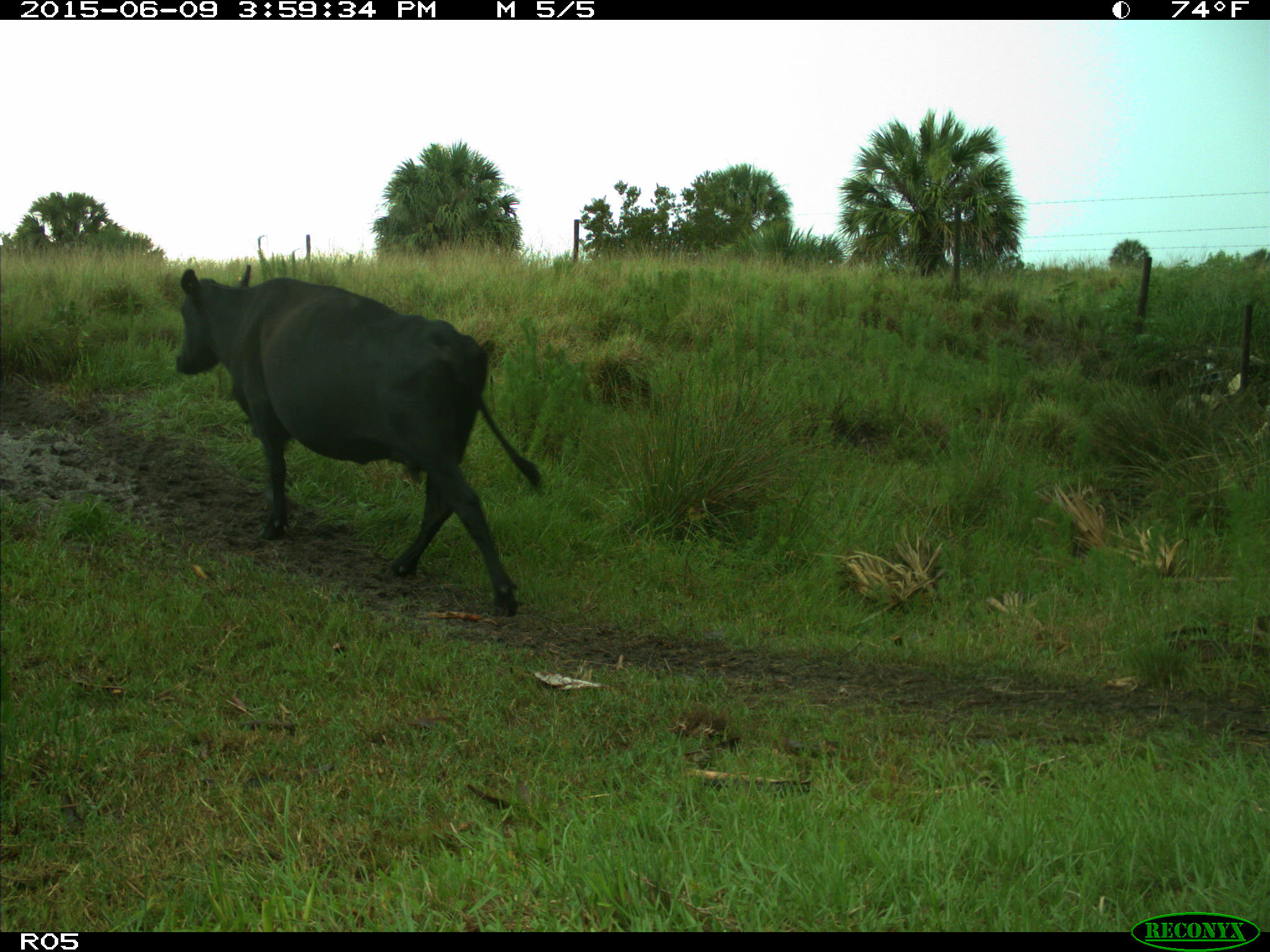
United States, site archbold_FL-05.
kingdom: Animalia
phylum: Chordata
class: Mammalia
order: Artiodactyla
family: Bovidae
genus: Bos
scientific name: Bos taurus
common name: domestic cow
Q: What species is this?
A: Bos taurus (domestic cow).